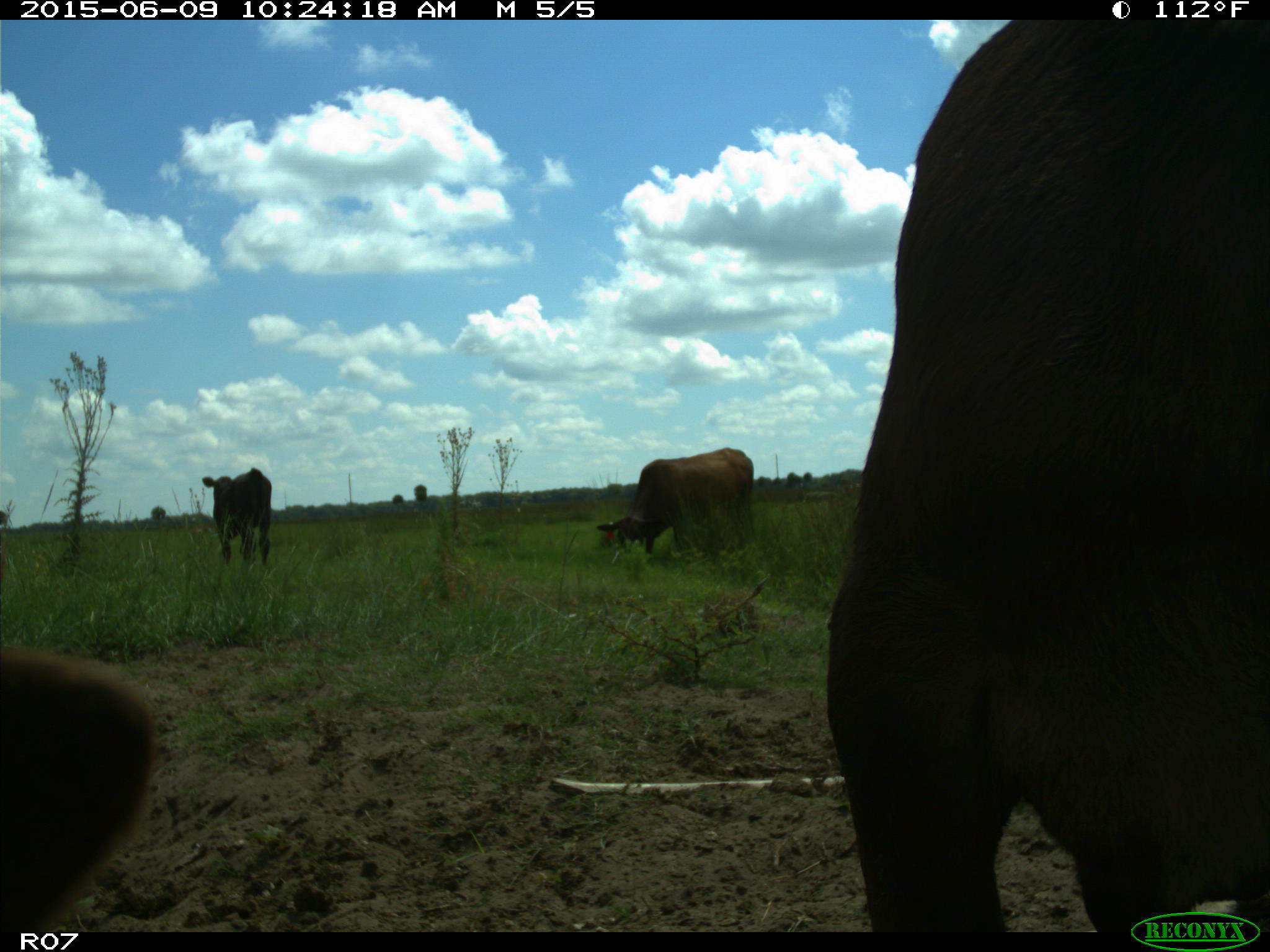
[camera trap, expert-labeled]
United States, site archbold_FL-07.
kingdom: Animalia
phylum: Chordata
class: Mammalia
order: Artiodactyla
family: Bovidae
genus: Bos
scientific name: Bos taurus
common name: domestic cow